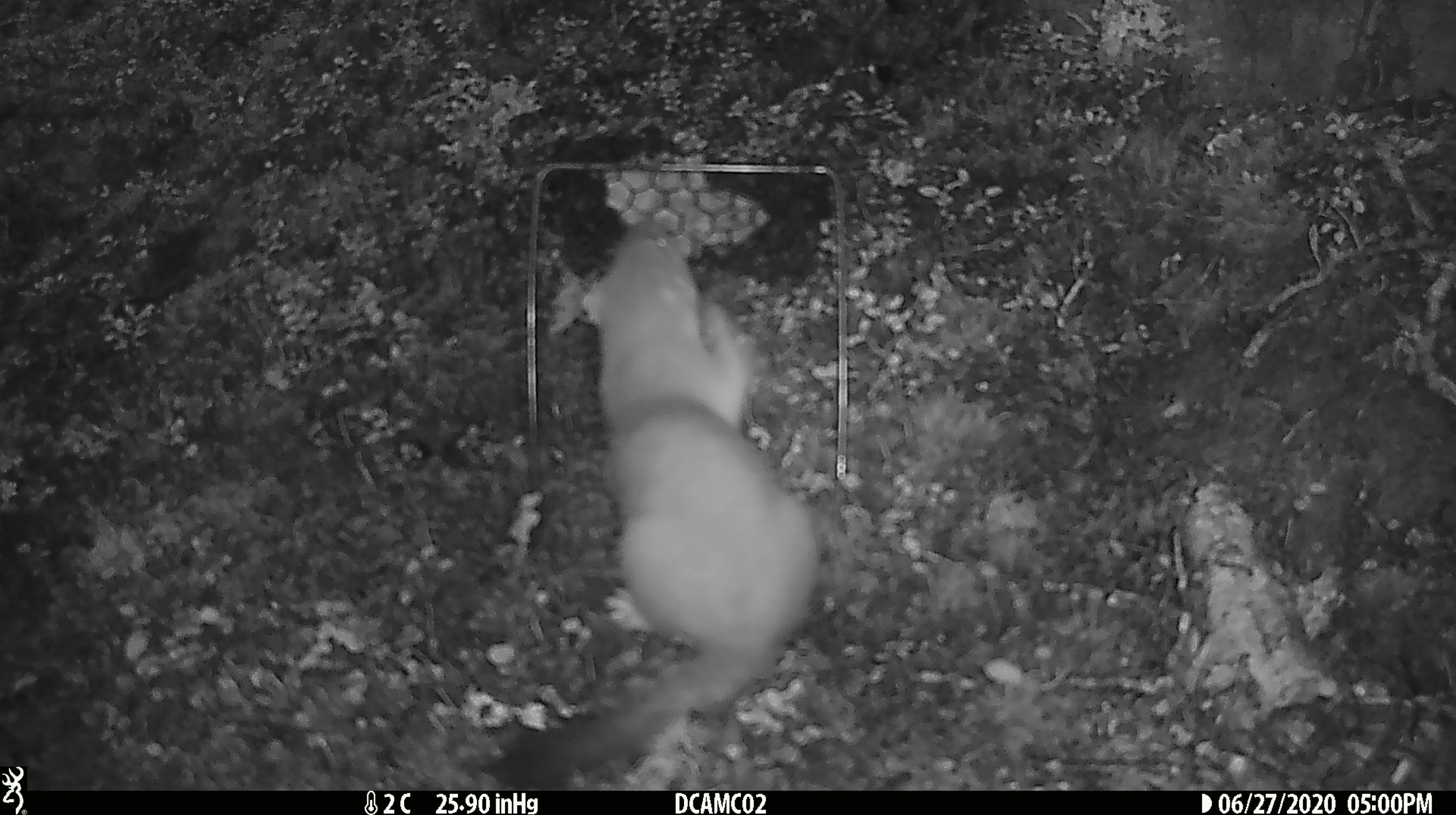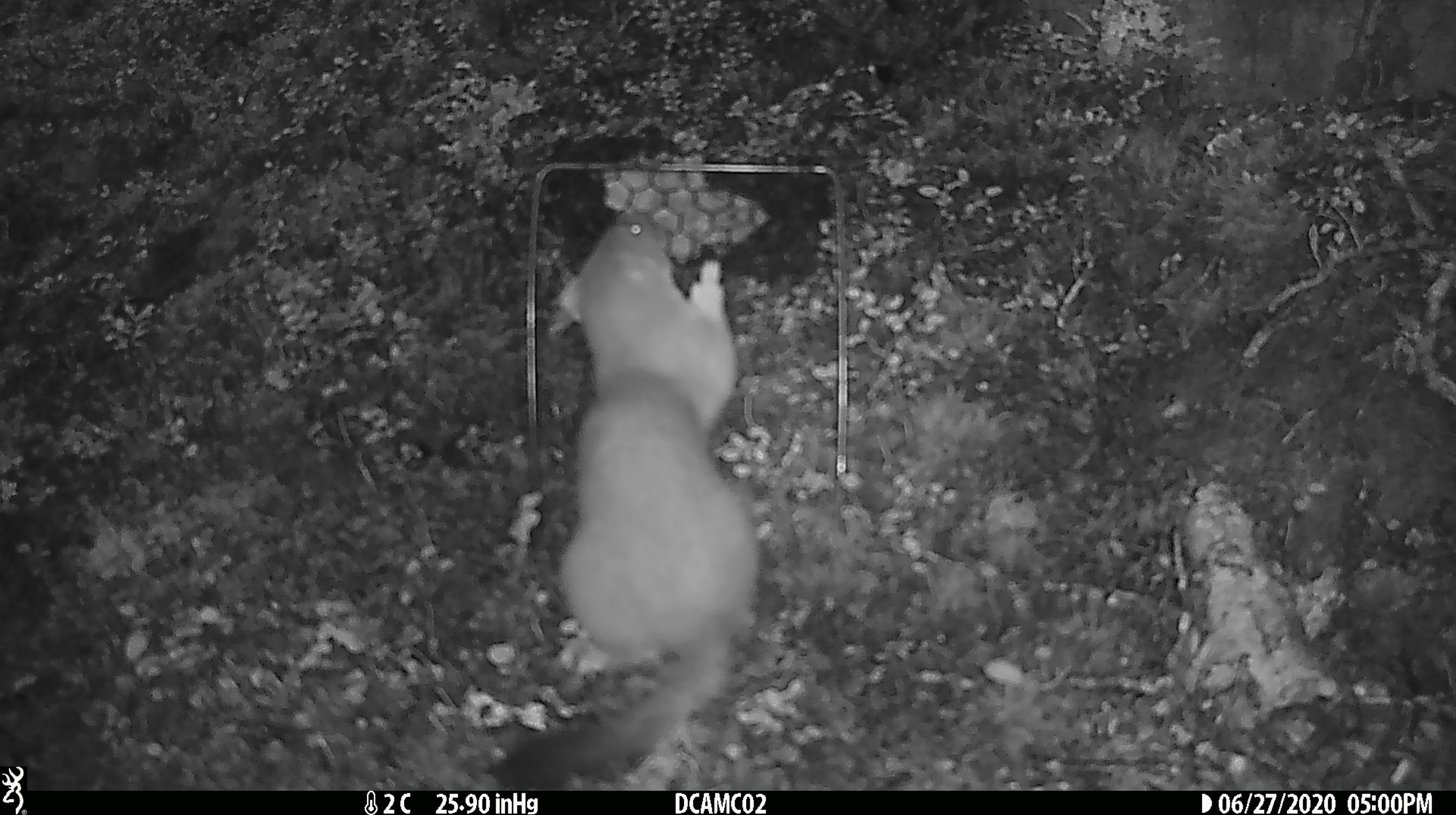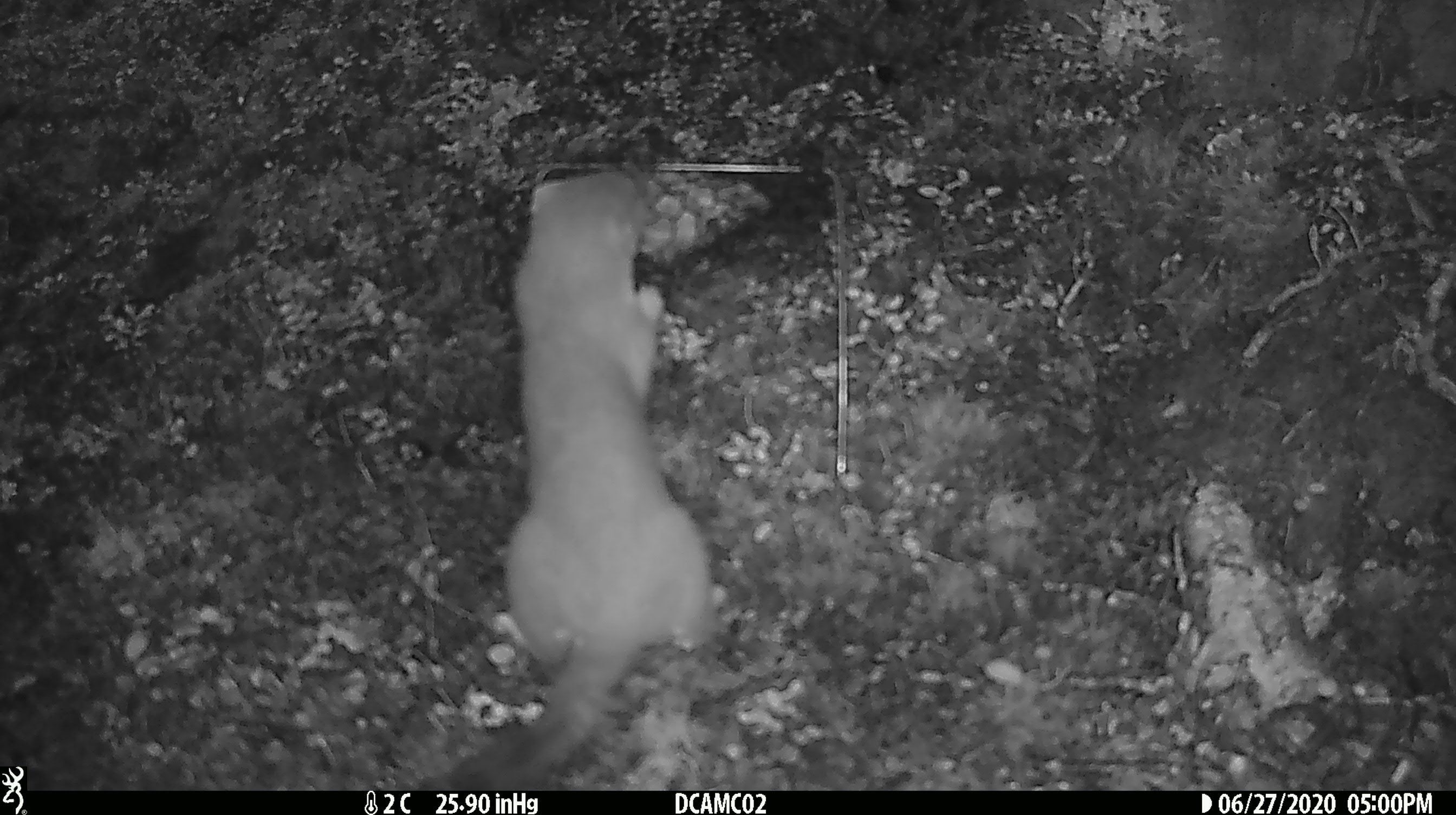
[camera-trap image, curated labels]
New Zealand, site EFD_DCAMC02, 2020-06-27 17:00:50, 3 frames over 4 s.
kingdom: Animalia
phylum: Chordata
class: Mammalia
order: Carnivora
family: Mustelidae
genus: Mustela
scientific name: Mustela erminea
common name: stoat